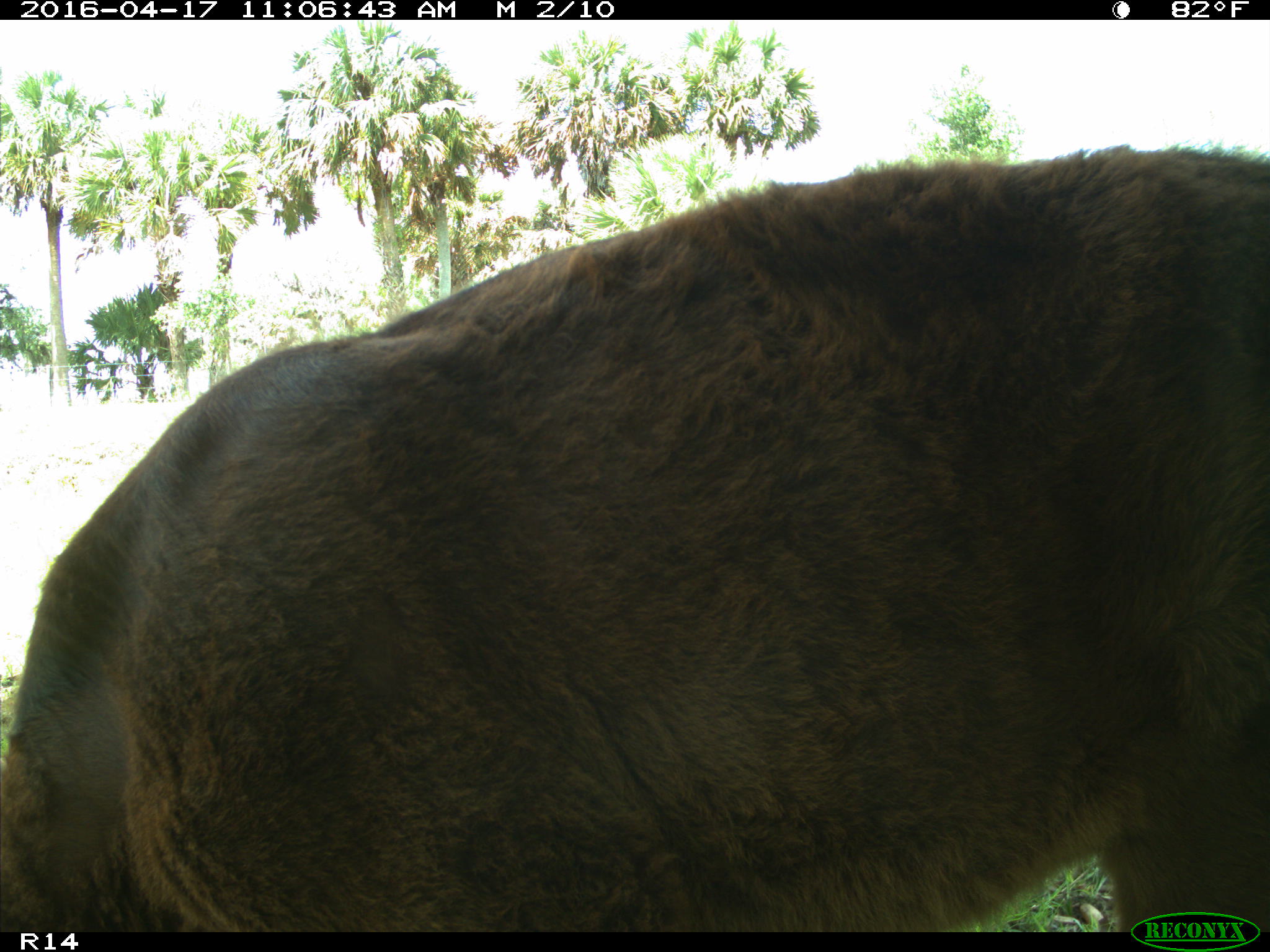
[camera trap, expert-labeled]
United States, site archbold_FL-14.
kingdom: Animalia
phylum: Chordata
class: Mammalia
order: Artiodactyla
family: Bovidae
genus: Bos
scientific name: Bos taurus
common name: domestic cow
Bos taurus (domestic cow).